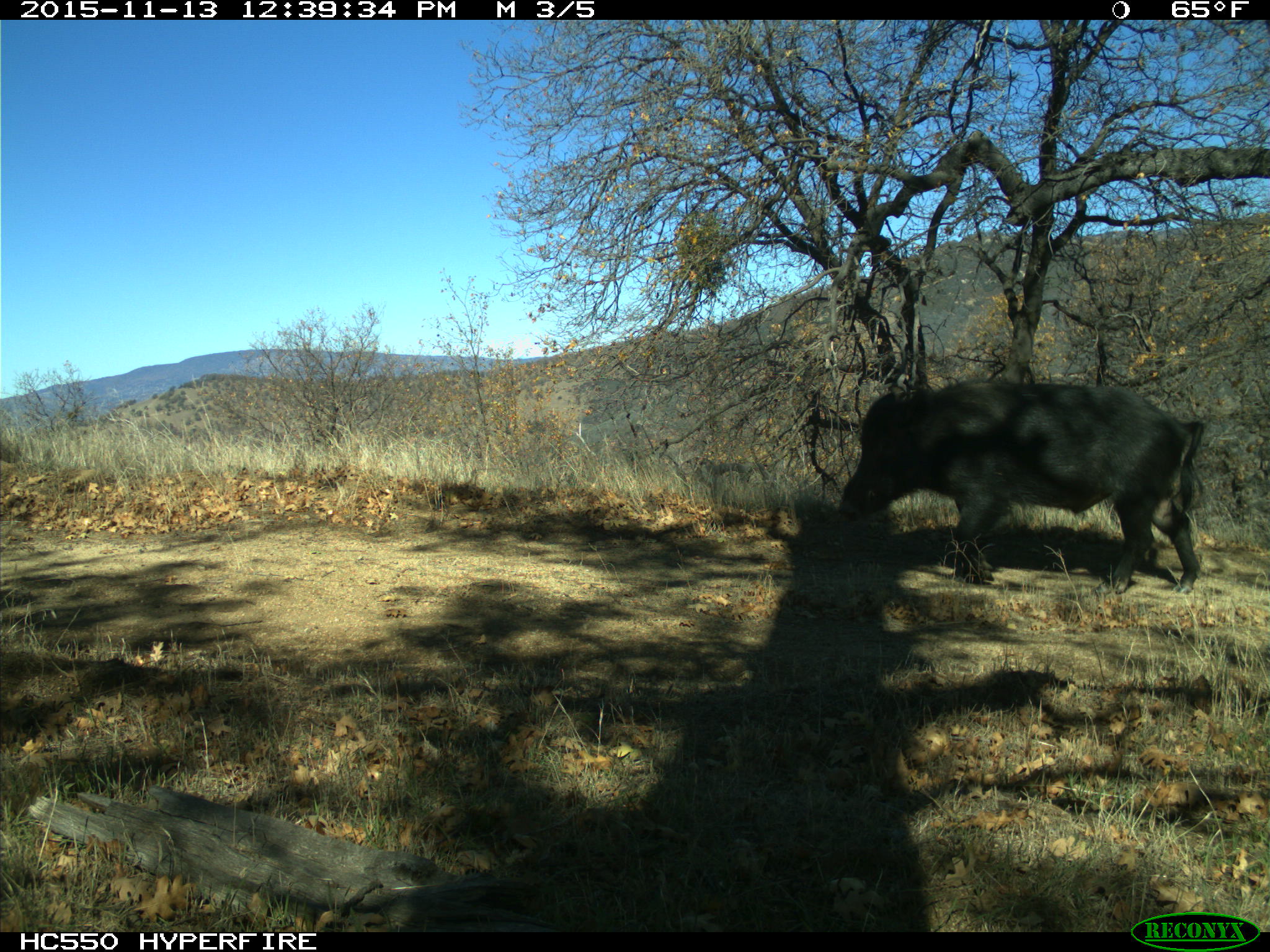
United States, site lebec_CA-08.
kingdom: Animalia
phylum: Chordata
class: Mammalia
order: Artiodactyla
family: Suidae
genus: Sus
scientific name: Sus scrofa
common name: wild boar